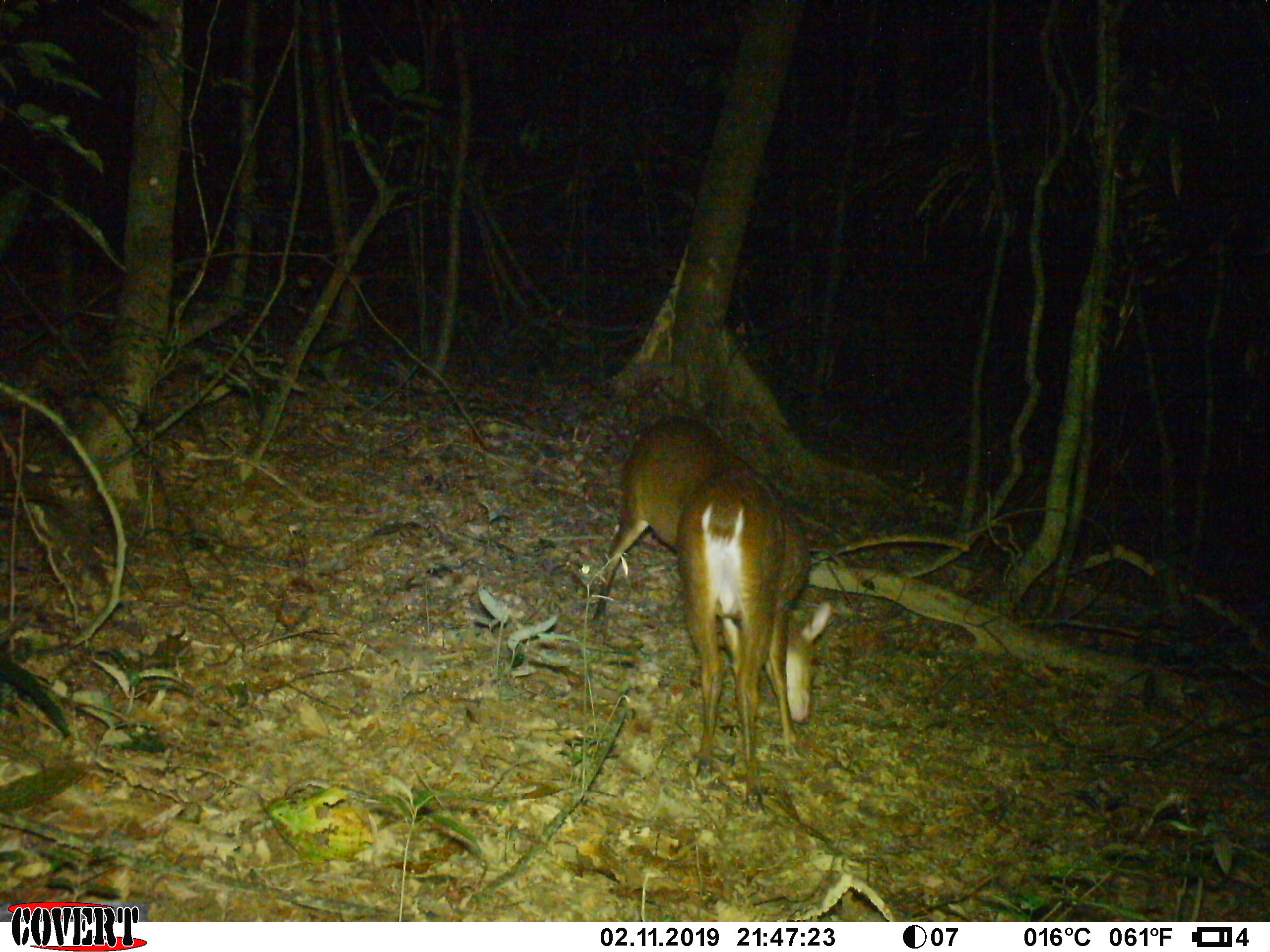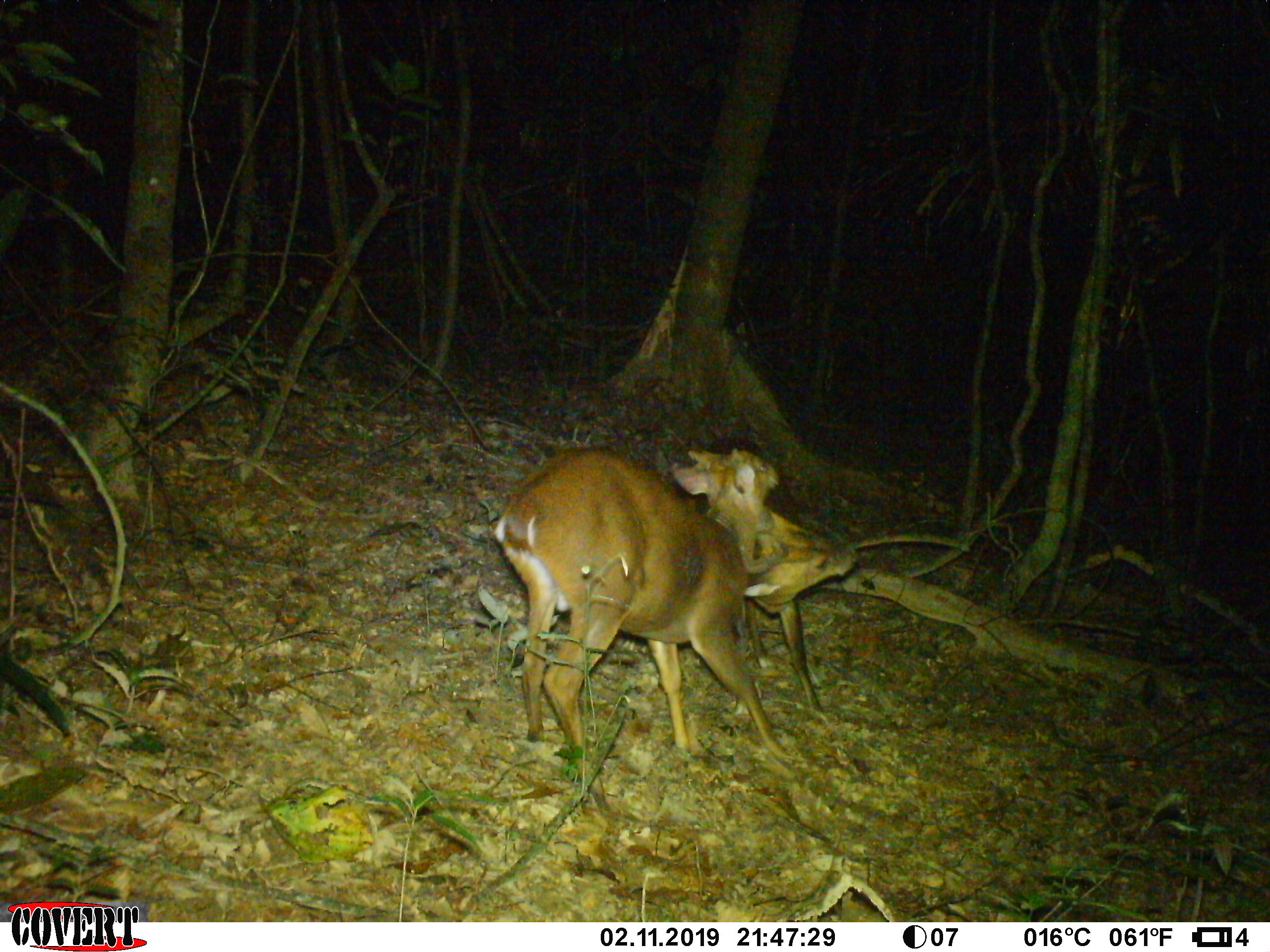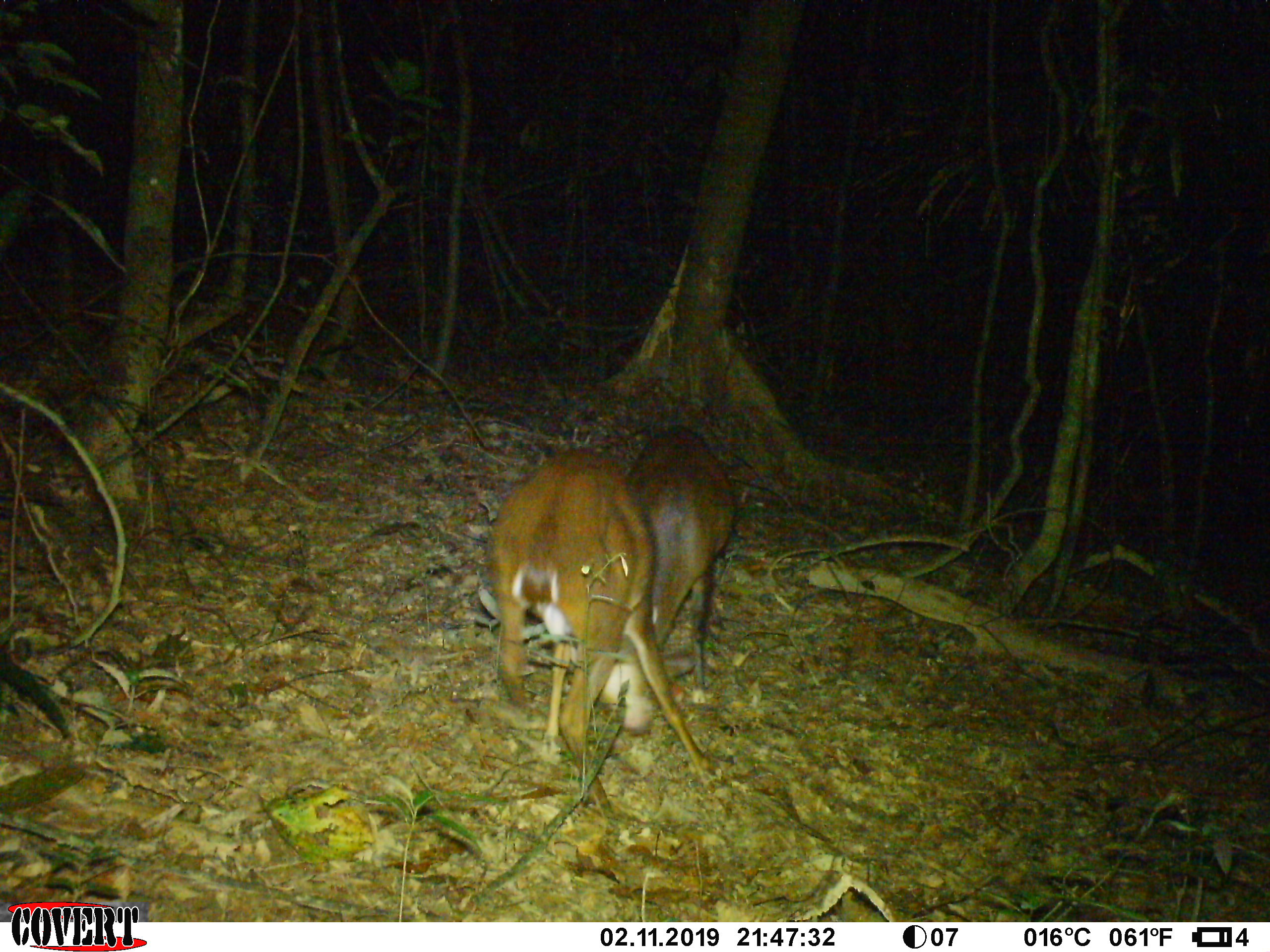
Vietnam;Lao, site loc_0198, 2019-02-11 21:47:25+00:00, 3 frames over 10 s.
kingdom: Animalia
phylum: Chordata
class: Mammalia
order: Artiodactyla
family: Cervidae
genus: Muntiacus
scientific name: Muntiacus vuquangensis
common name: large-antlered muntjac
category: large antlered muntjac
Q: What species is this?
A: Large antlered muntjac (large-antlered muntjac) (Muntiacus vuquangensis).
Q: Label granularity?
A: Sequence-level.